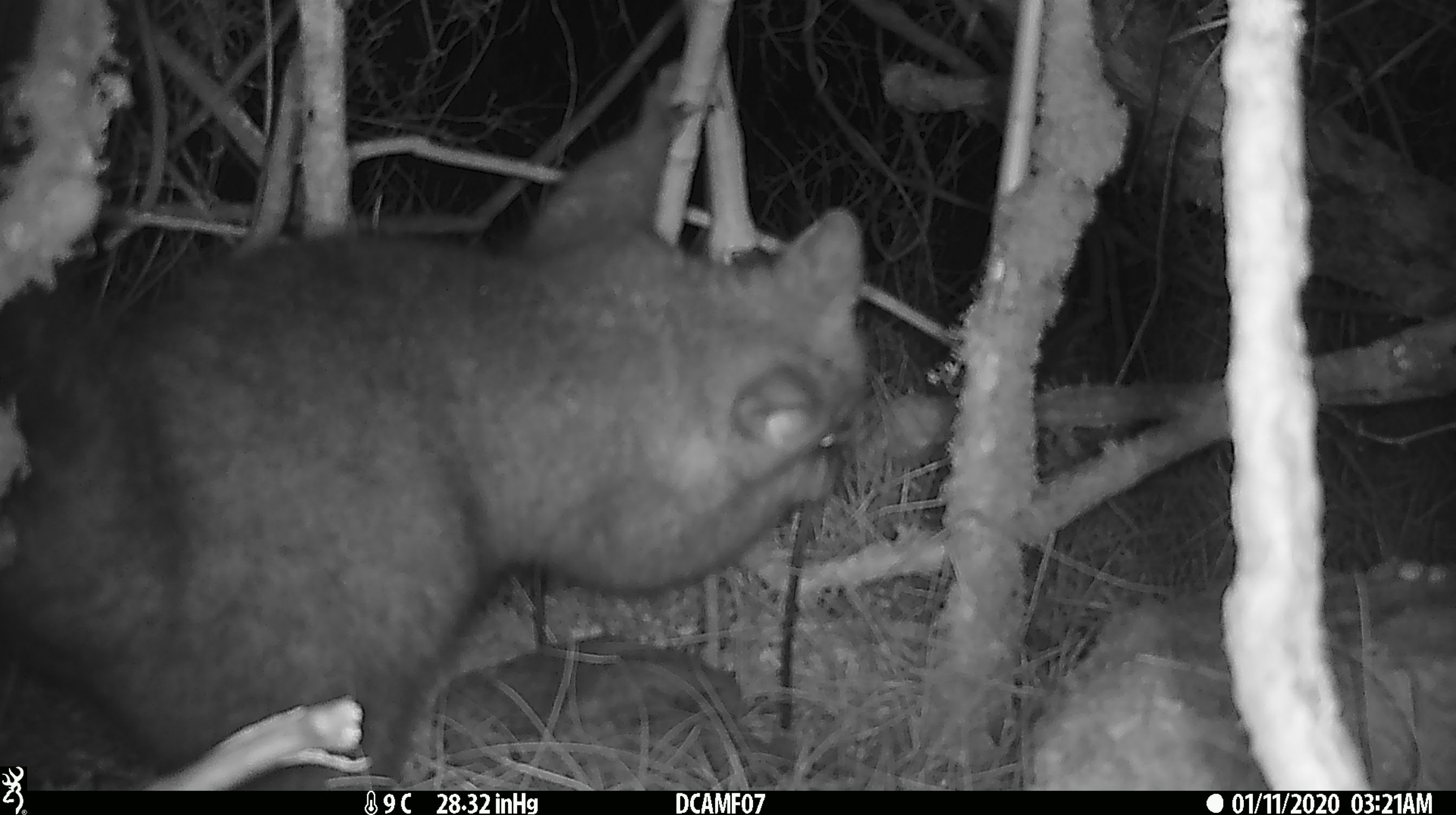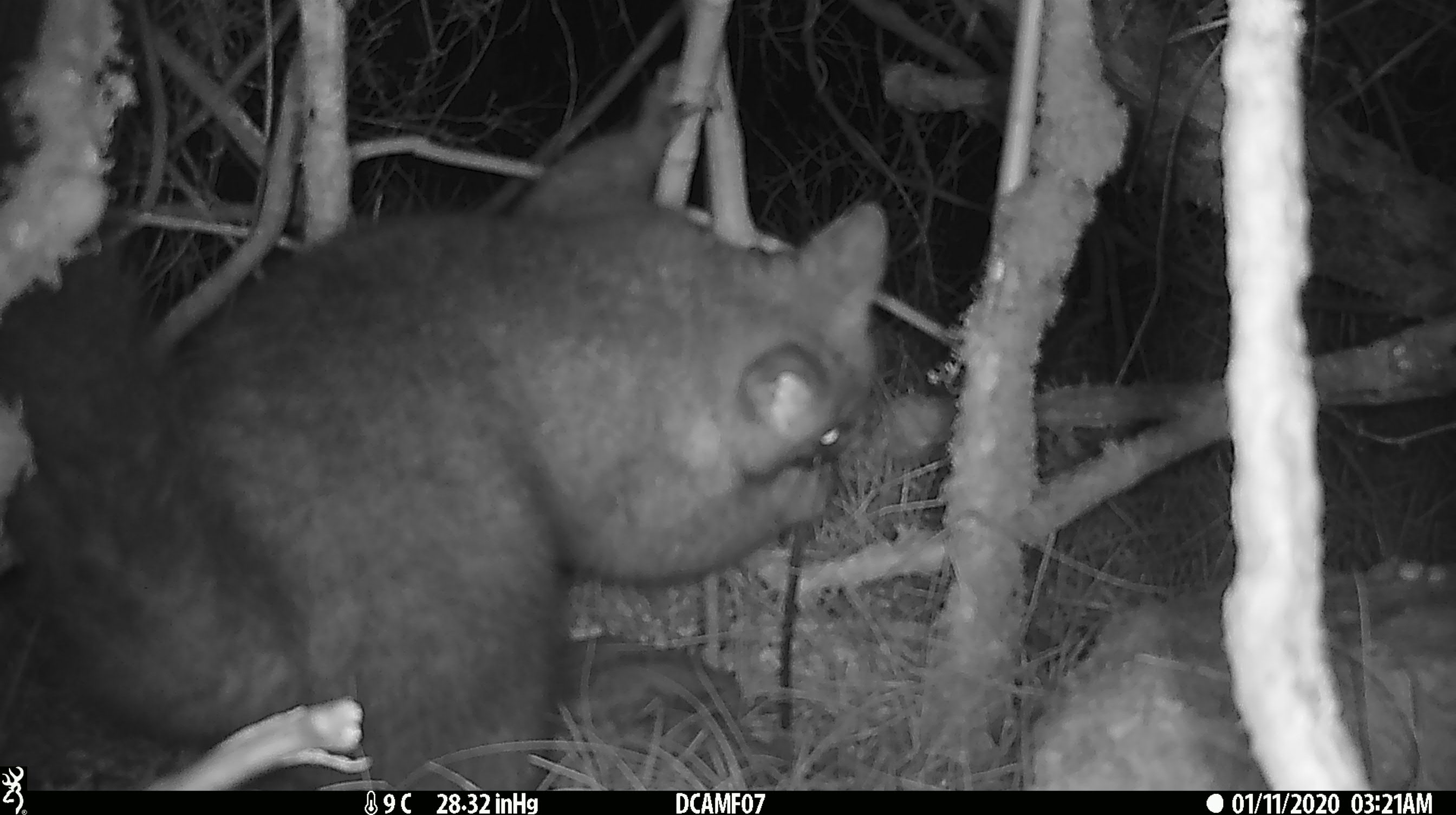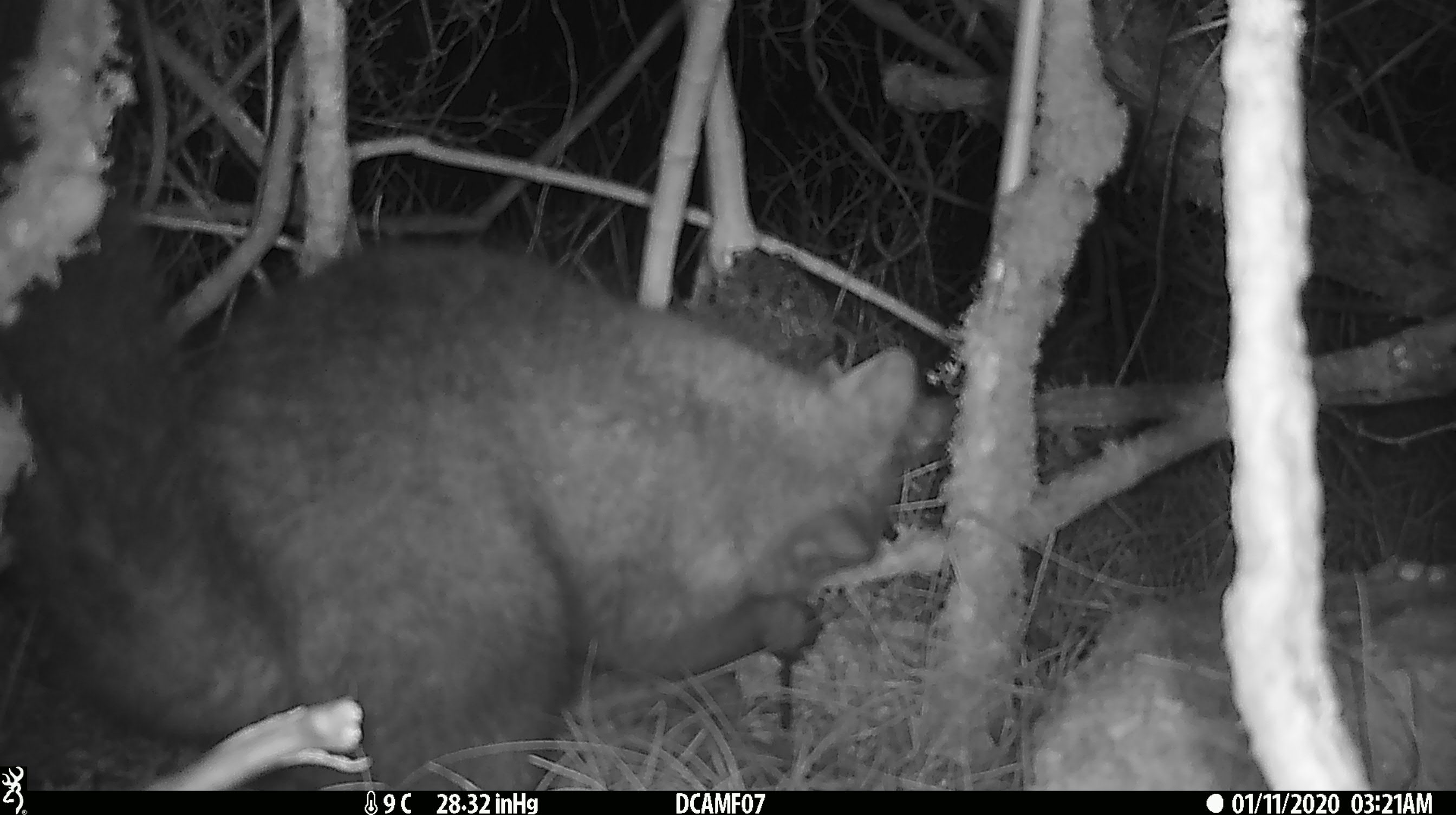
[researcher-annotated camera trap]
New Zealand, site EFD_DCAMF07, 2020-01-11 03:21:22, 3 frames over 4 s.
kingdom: Animalia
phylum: Chordata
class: Mammalia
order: Diprotodontia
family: Phalangeridae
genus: Trichosurus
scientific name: Trichosurus vulpecula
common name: common brushtail possum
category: possum